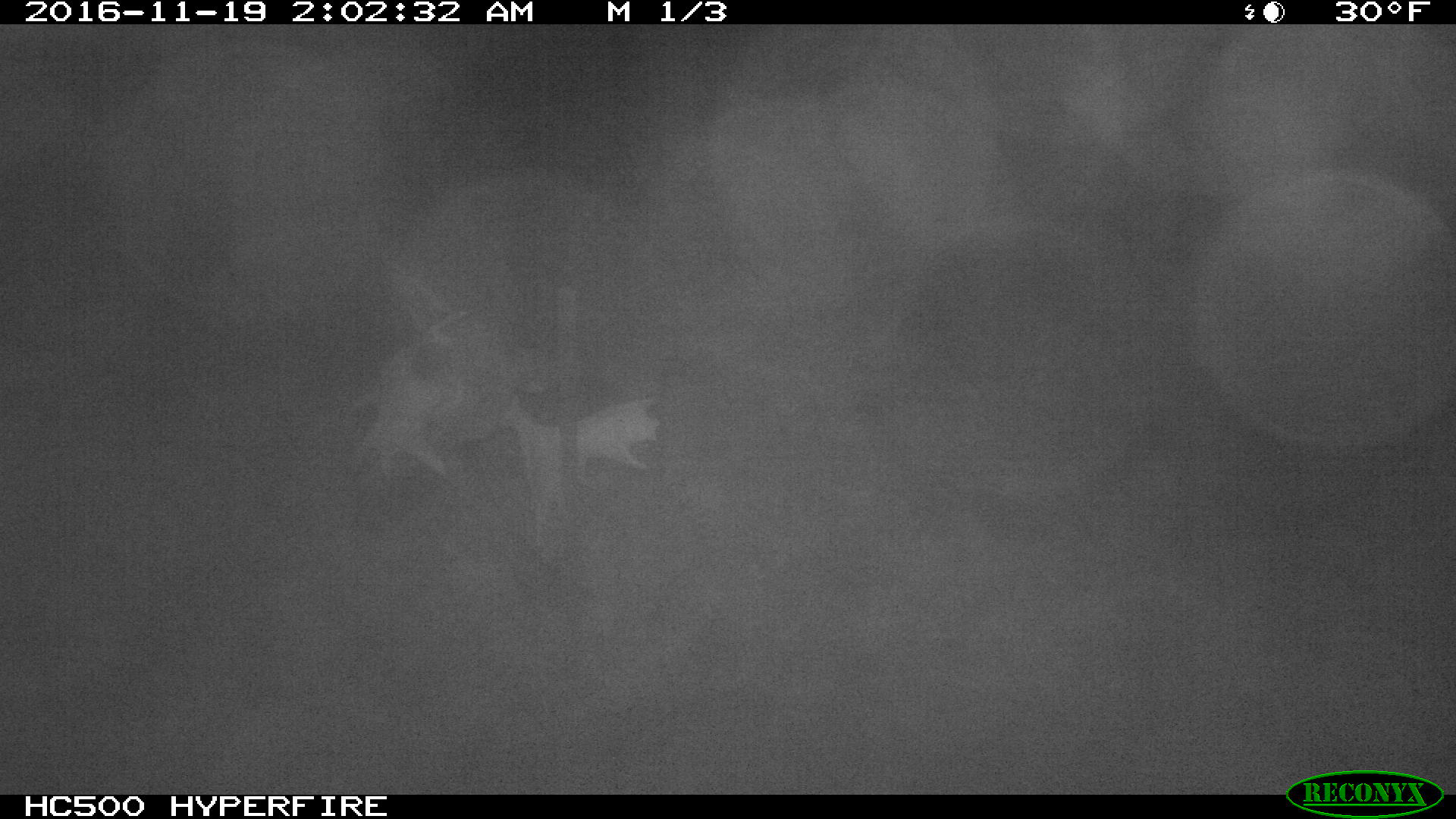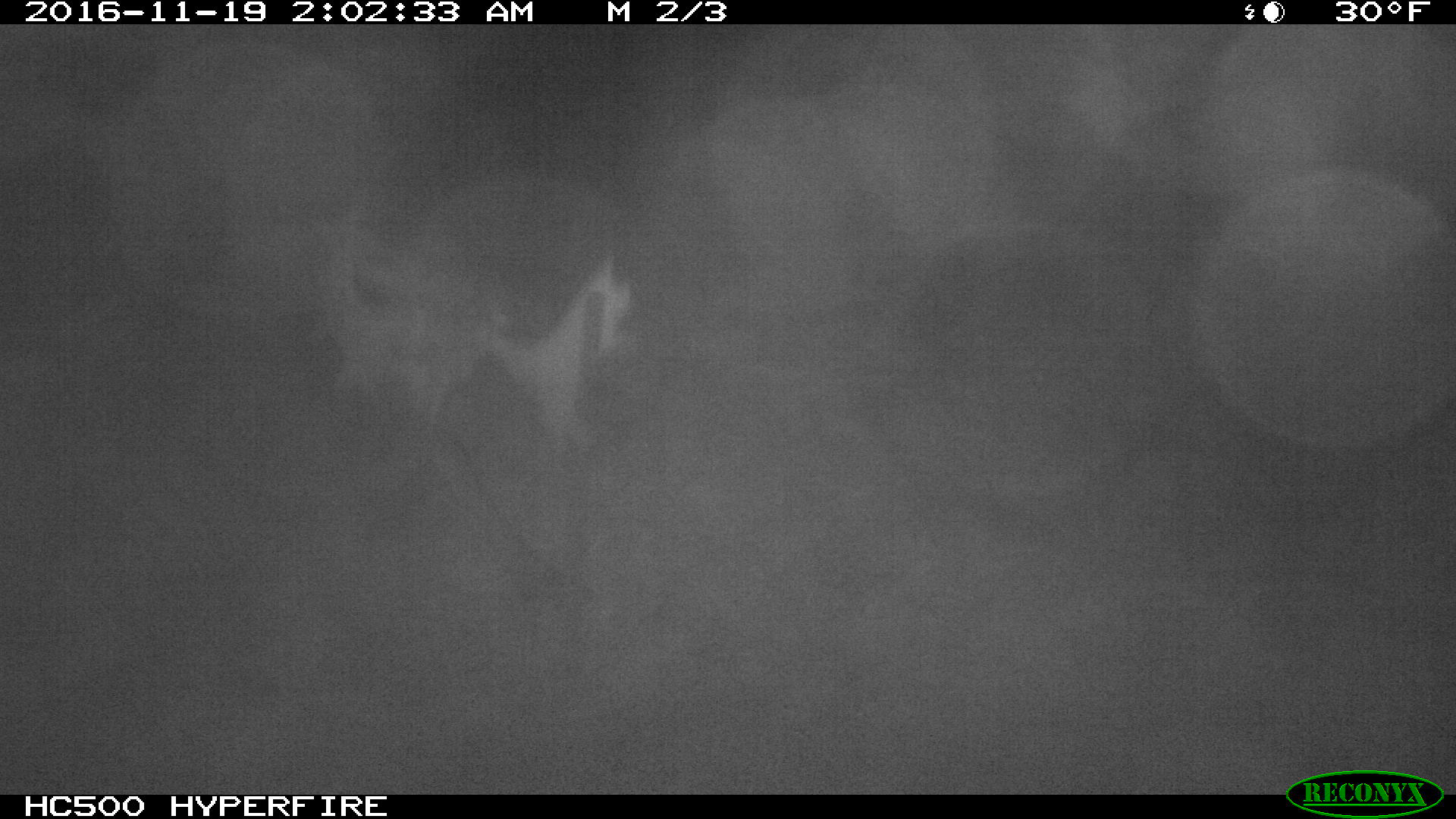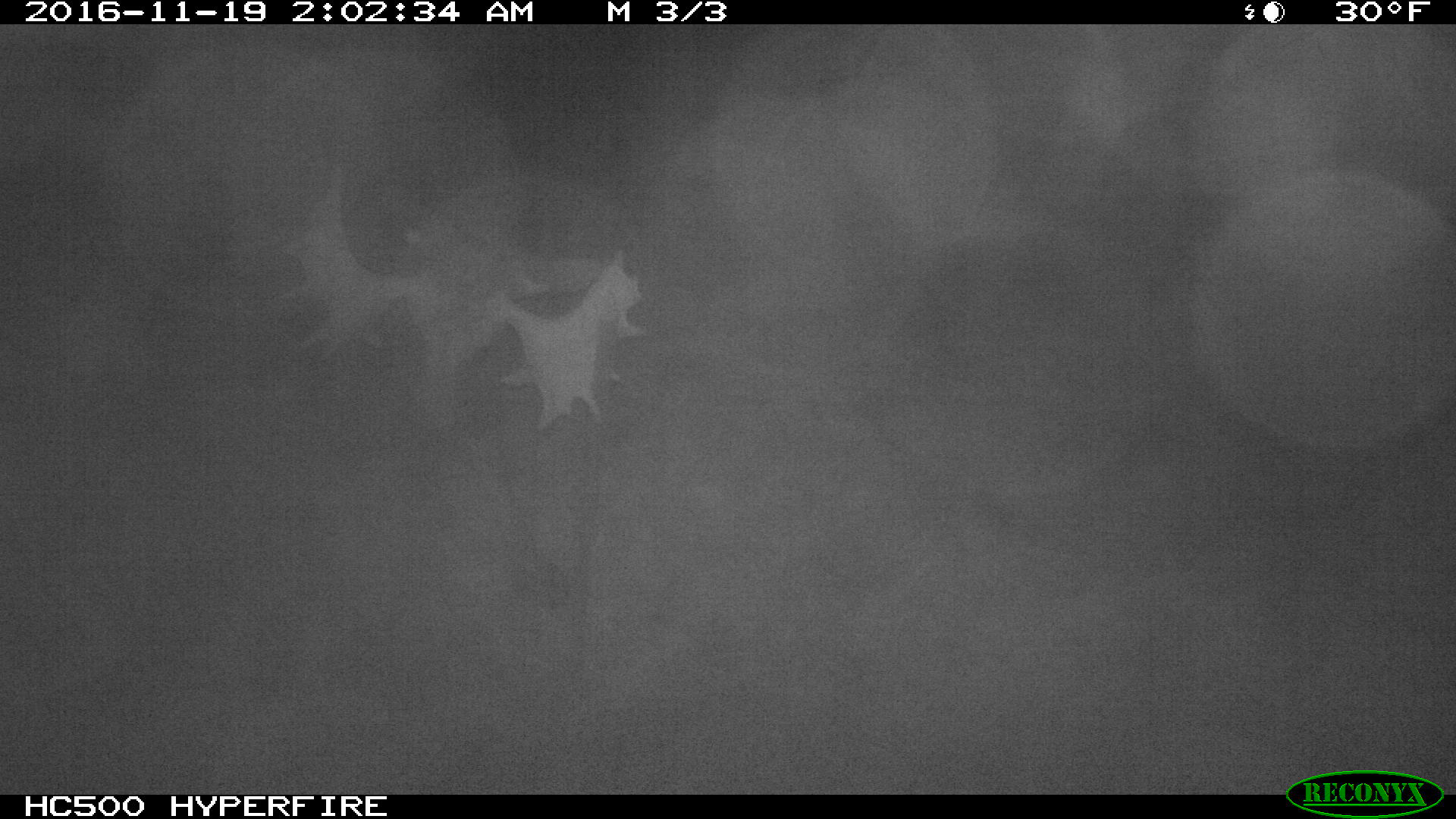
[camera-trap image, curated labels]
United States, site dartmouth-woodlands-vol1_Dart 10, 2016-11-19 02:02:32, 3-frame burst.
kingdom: Animalia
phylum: Chordata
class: Mammalia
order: Artiodactyla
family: Cervidae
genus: Alces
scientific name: Alces alces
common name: moose